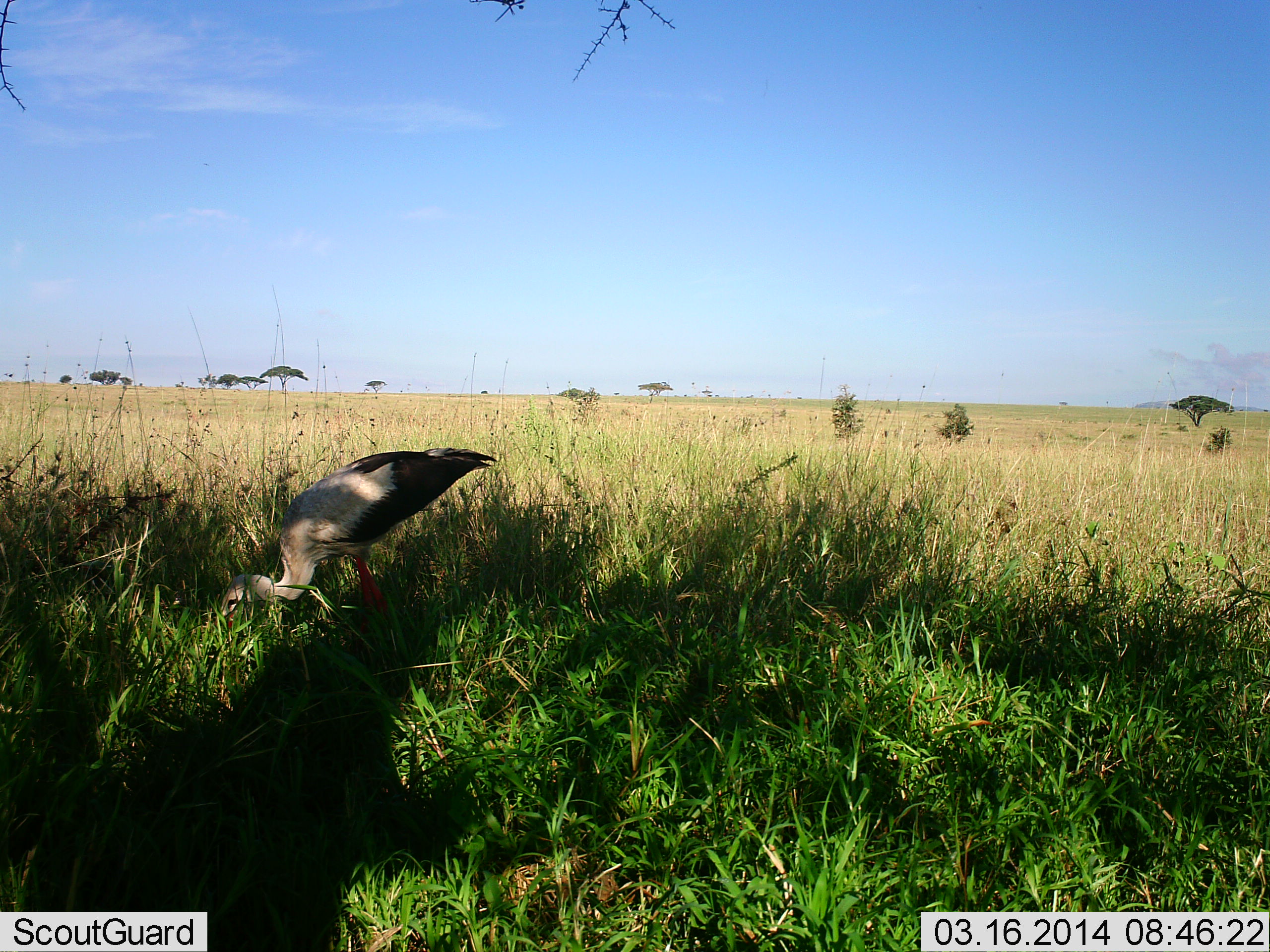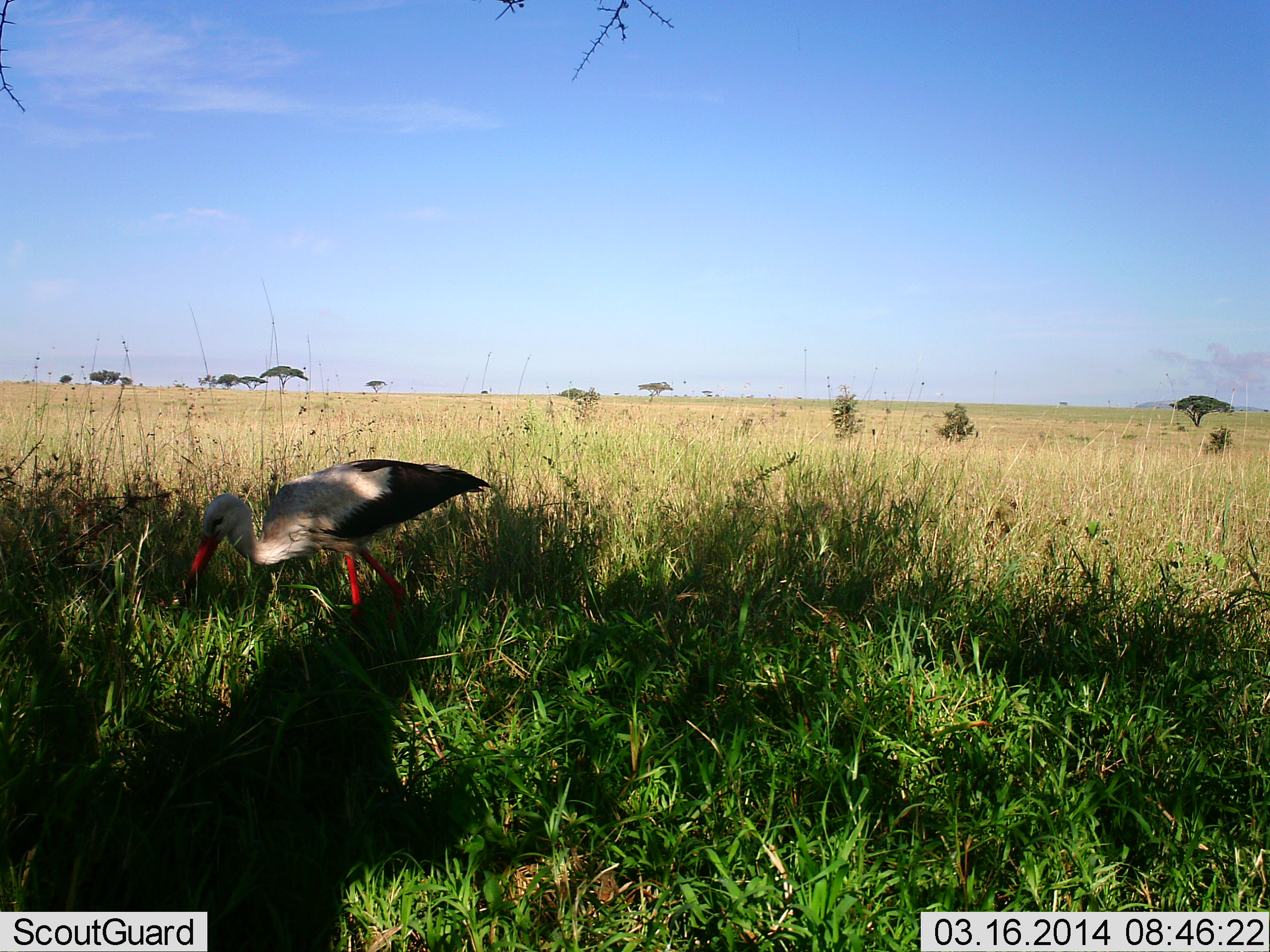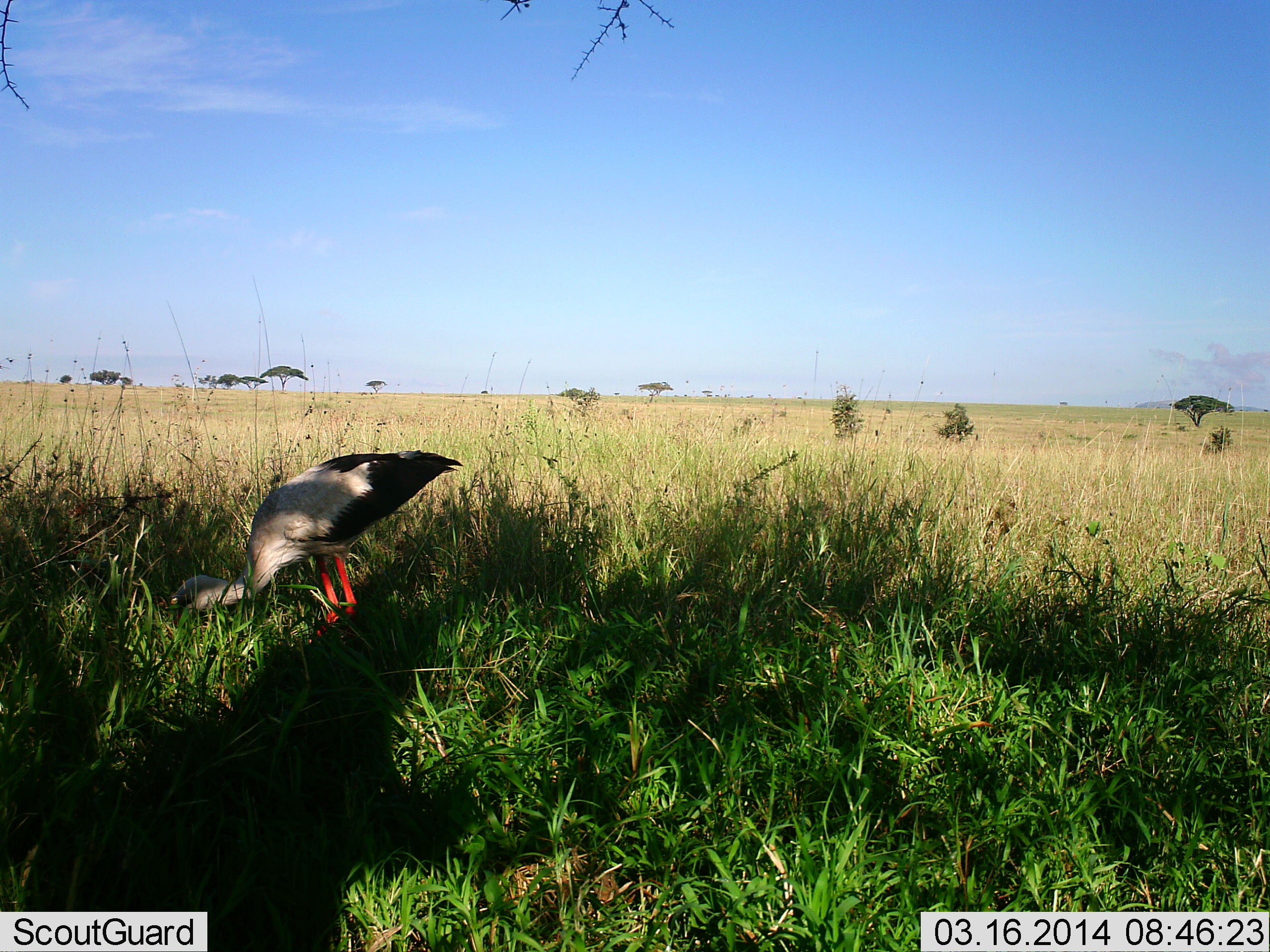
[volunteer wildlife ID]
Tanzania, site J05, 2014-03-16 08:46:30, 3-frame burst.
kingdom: Animalia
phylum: Chordata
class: Aves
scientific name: Aves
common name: bird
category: otherbird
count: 1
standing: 20%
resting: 0%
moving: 20%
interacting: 0%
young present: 0%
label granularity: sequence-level